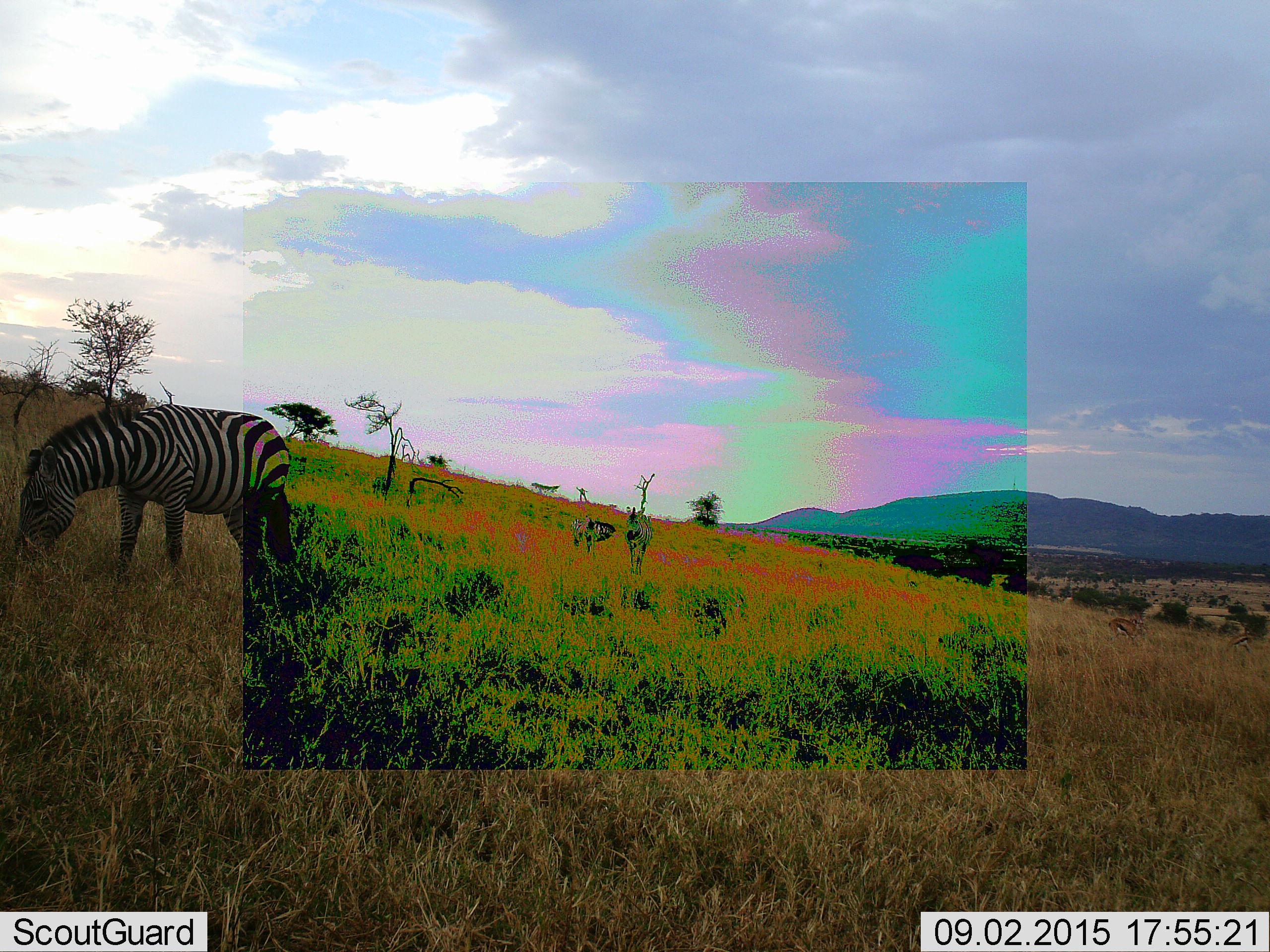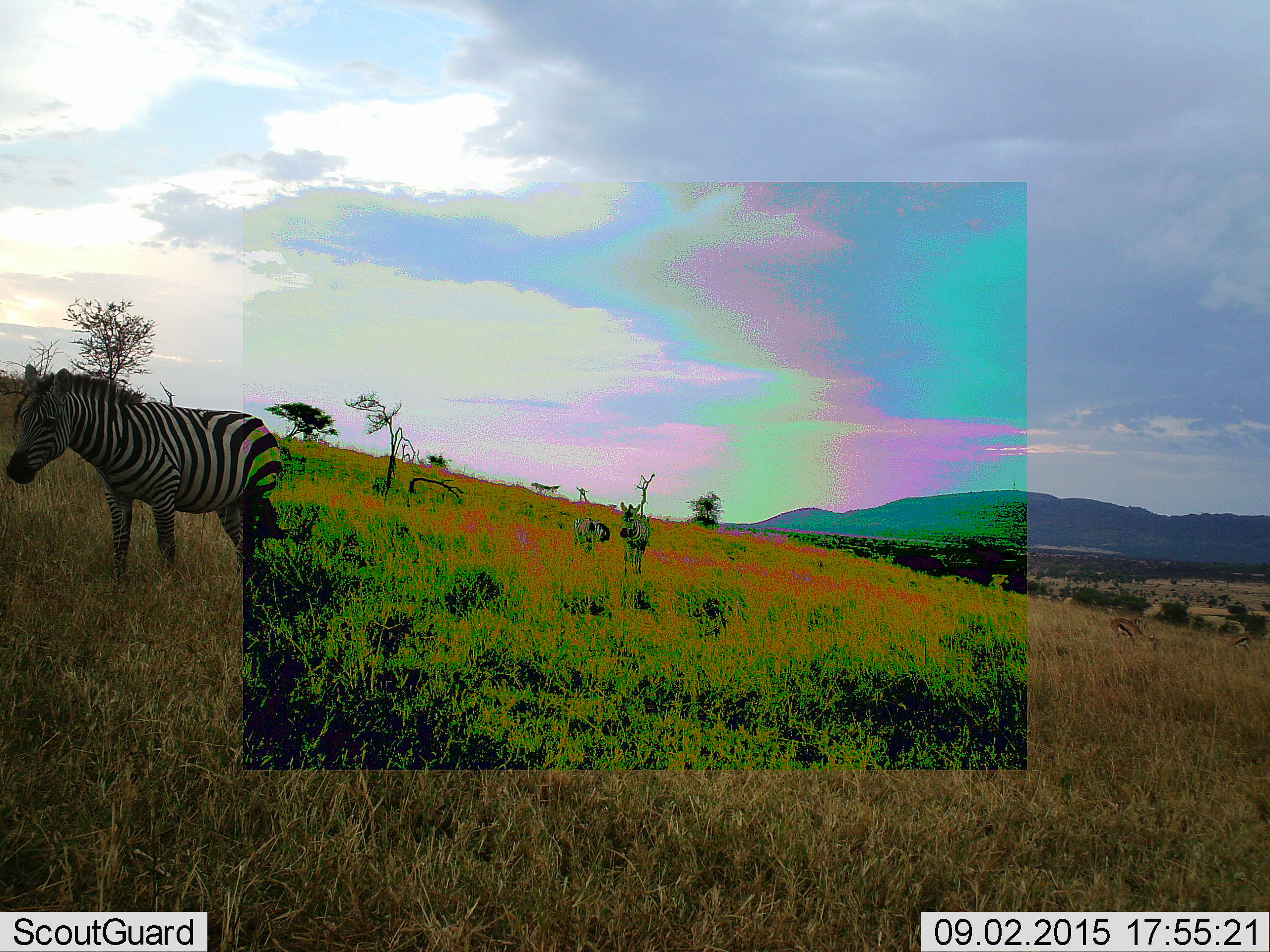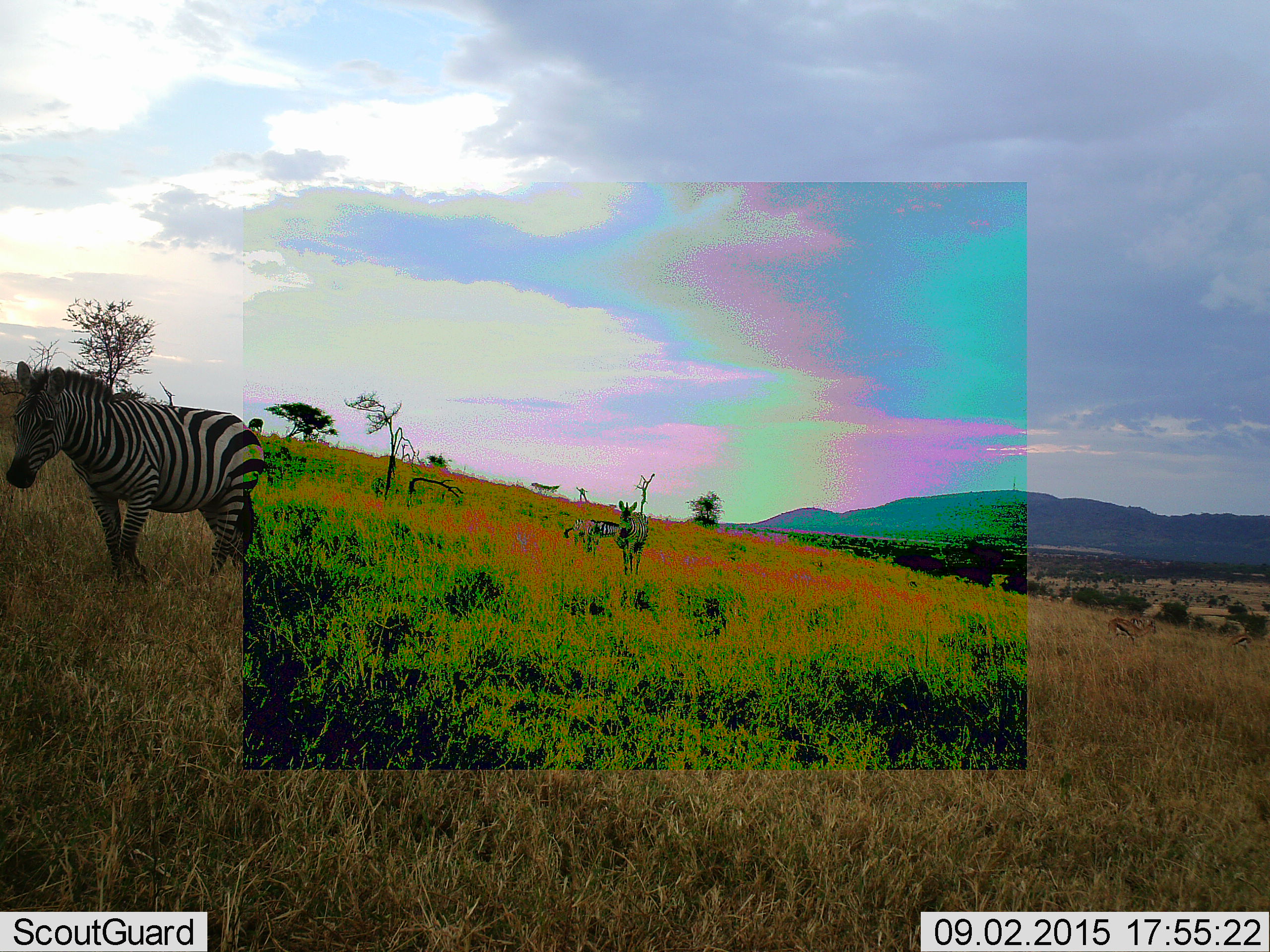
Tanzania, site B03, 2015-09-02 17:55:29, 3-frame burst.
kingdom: Animalia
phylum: Chordata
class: Mammalia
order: Perissodactyla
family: Equidae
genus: Equus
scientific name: Equus quagga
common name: plains zebra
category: zebra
Zebra (plains zebra) (Equus quagga), count 3. Behavior (volunteer vote fractions): standing 58%, resting 11%, moving 26%, interacting 0%. Young present (vote fraction): 16%. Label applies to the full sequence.